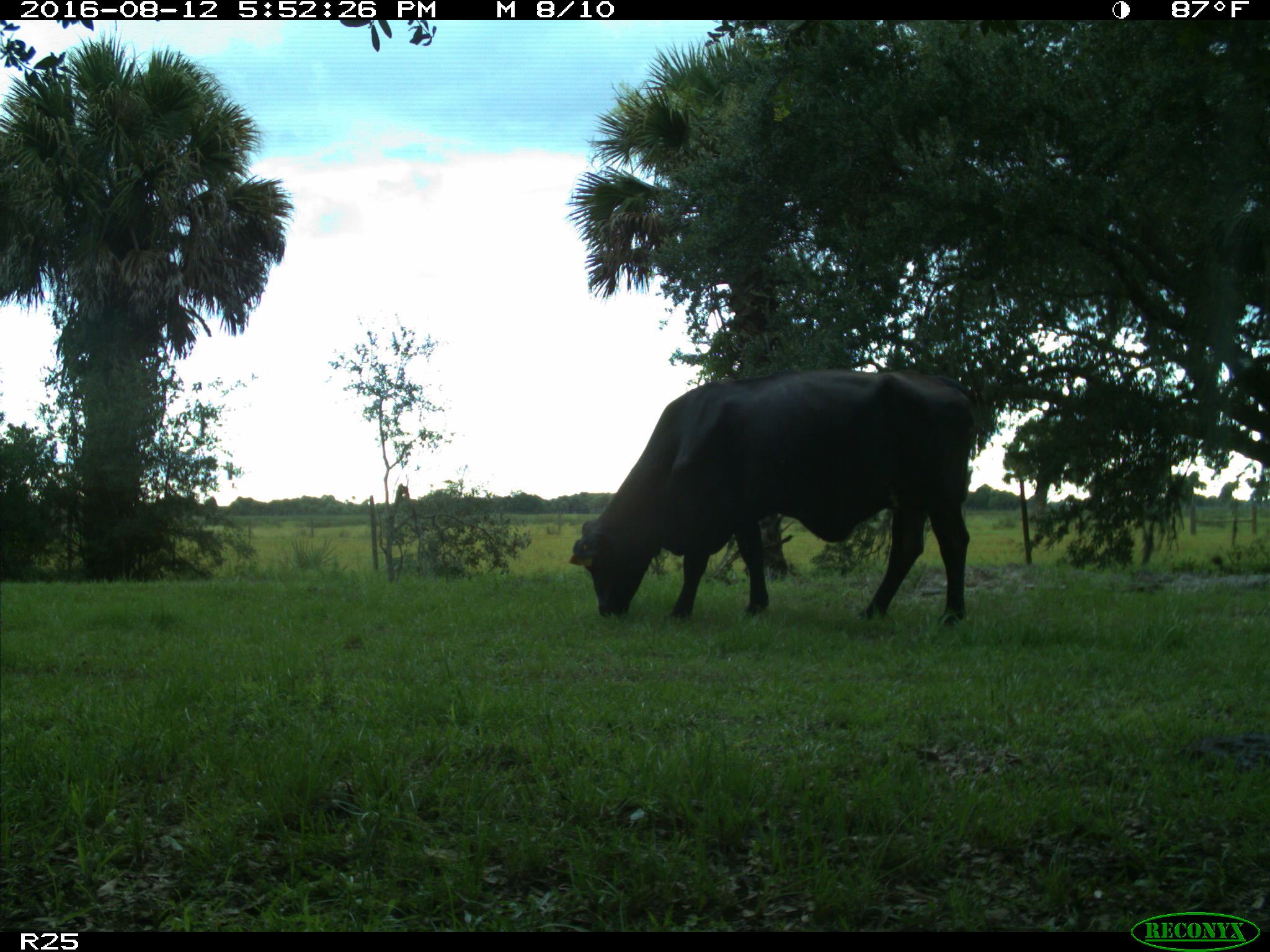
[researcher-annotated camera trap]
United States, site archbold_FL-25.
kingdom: Animalia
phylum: Chordata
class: Mammalia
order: Artiodactyla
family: Bovidae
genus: Bos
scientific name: Bos taurus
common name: domestic cow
Bos taurus (domestic cow).